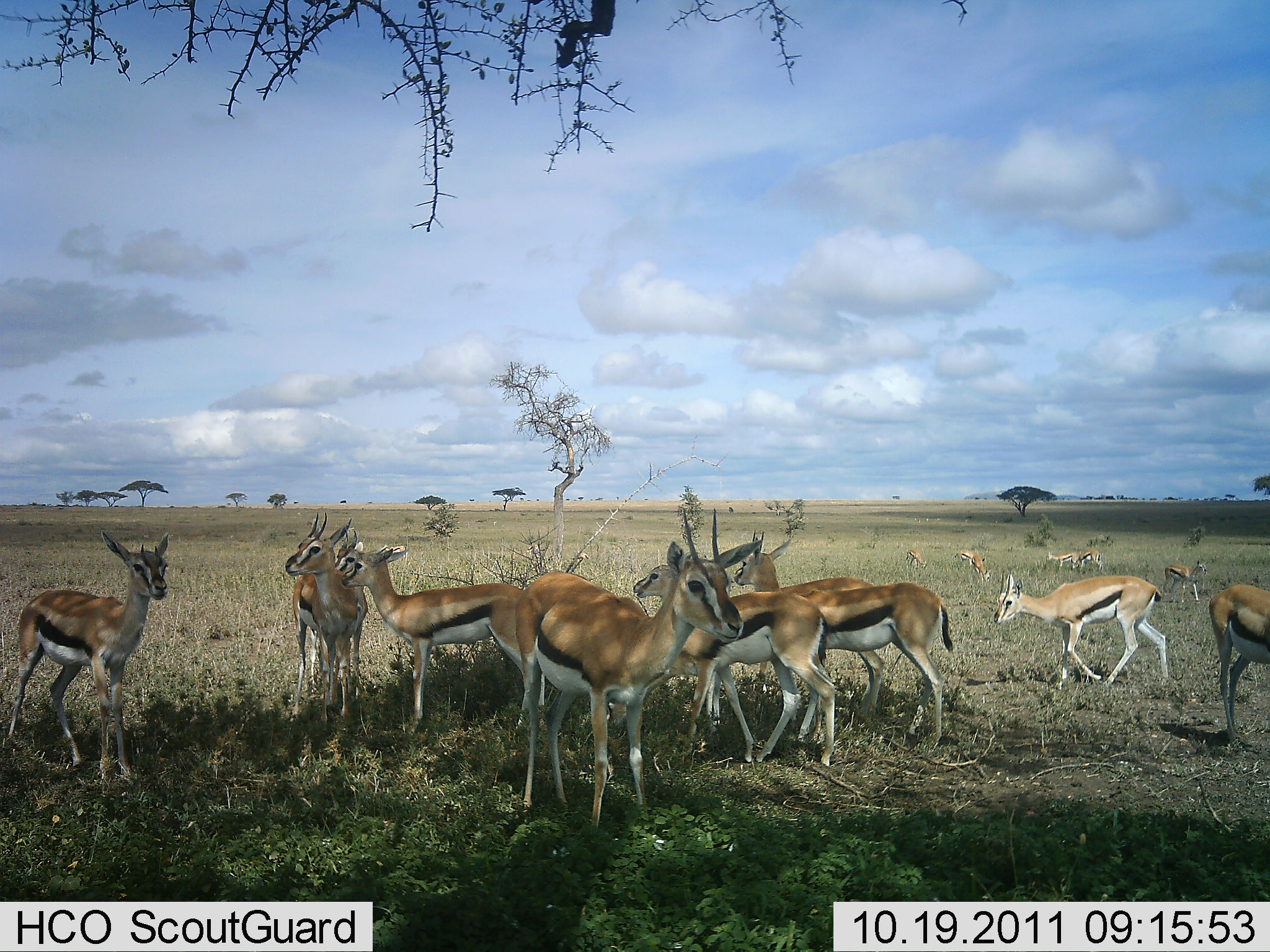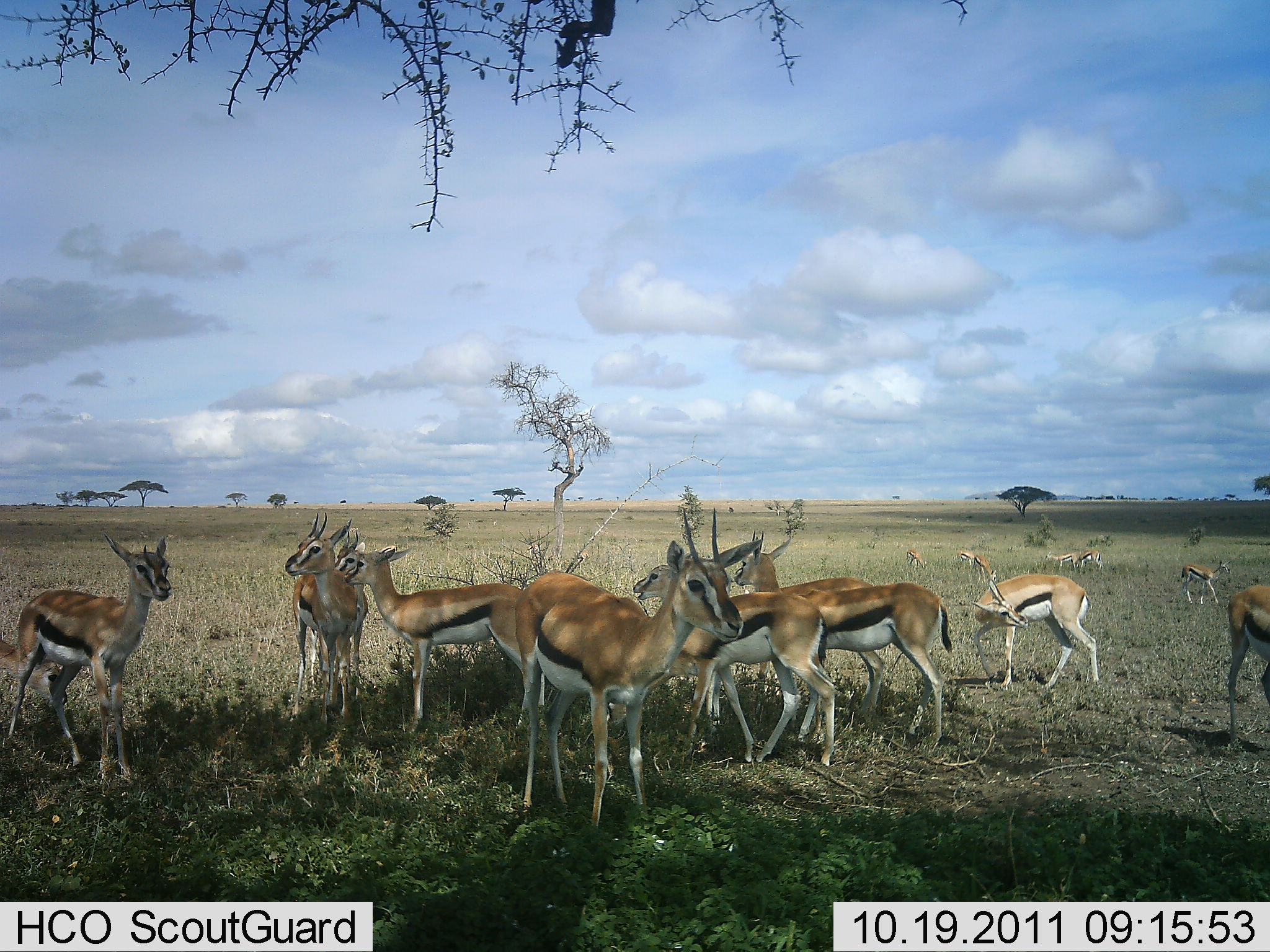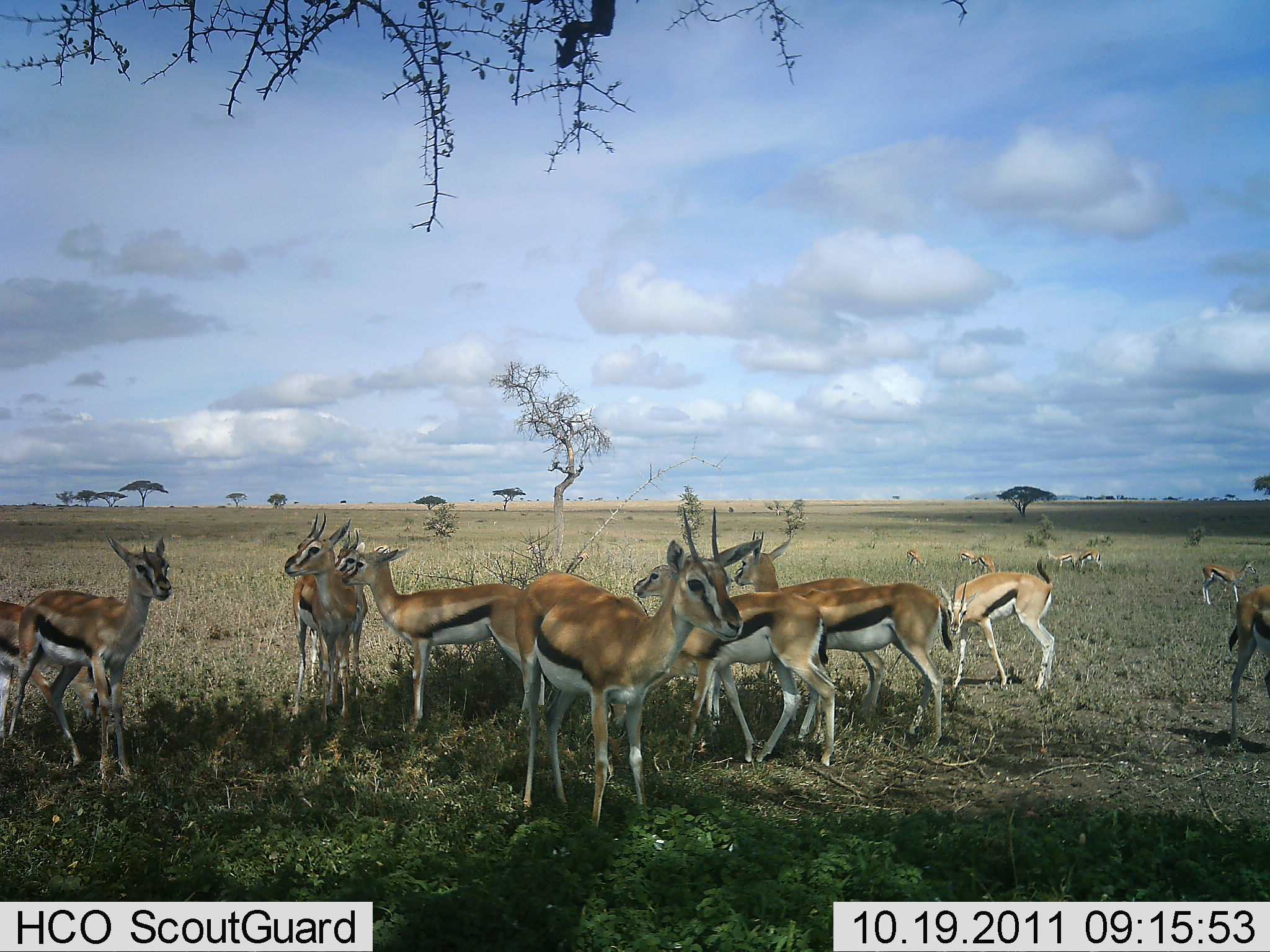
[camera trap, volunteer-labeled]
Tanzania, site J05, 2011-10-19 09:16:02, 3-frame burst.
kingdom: Animalia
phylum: Chordata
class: Mammalia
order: Artiodactyla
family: Bovidae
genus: Eudorcas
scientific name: Eudorcas thomsonii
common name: thomson's gazelle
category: gazellethomsons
Gazellethomsons (thomson's gazelle) (Eudorcas thomsonii), count 11-50. Behavior (volunteer vote fractions): standing 90%, resting 10%, moving 30%, interacting 20%. Young present (vote fraction): 20%. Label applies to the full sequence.